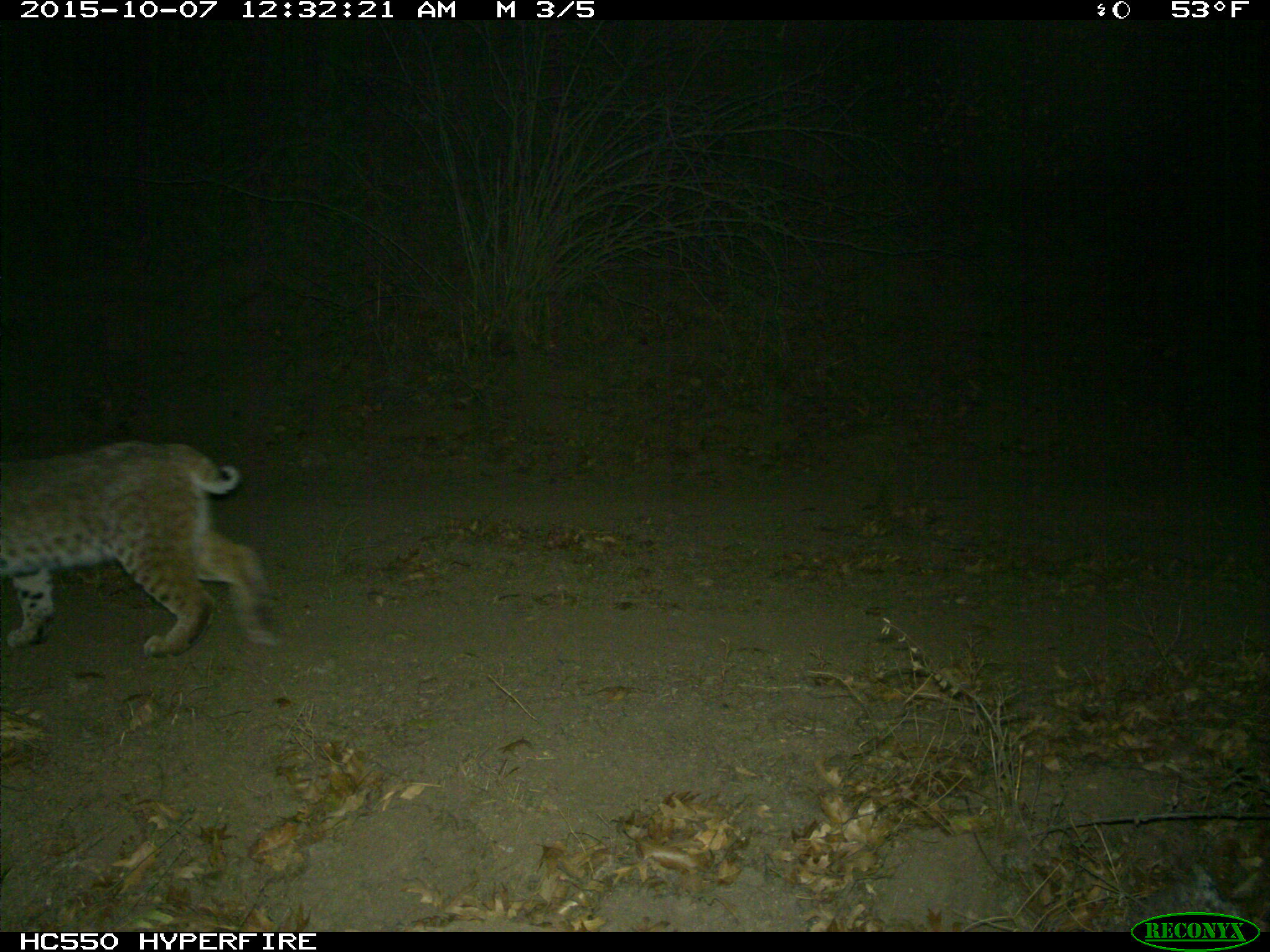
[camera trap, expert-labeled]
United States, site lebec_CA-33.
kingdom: Animalia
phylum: Chordata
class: Mammalia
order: Carnivora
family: Felidae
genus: Lynx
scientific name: Lynx rufus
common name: bobcat